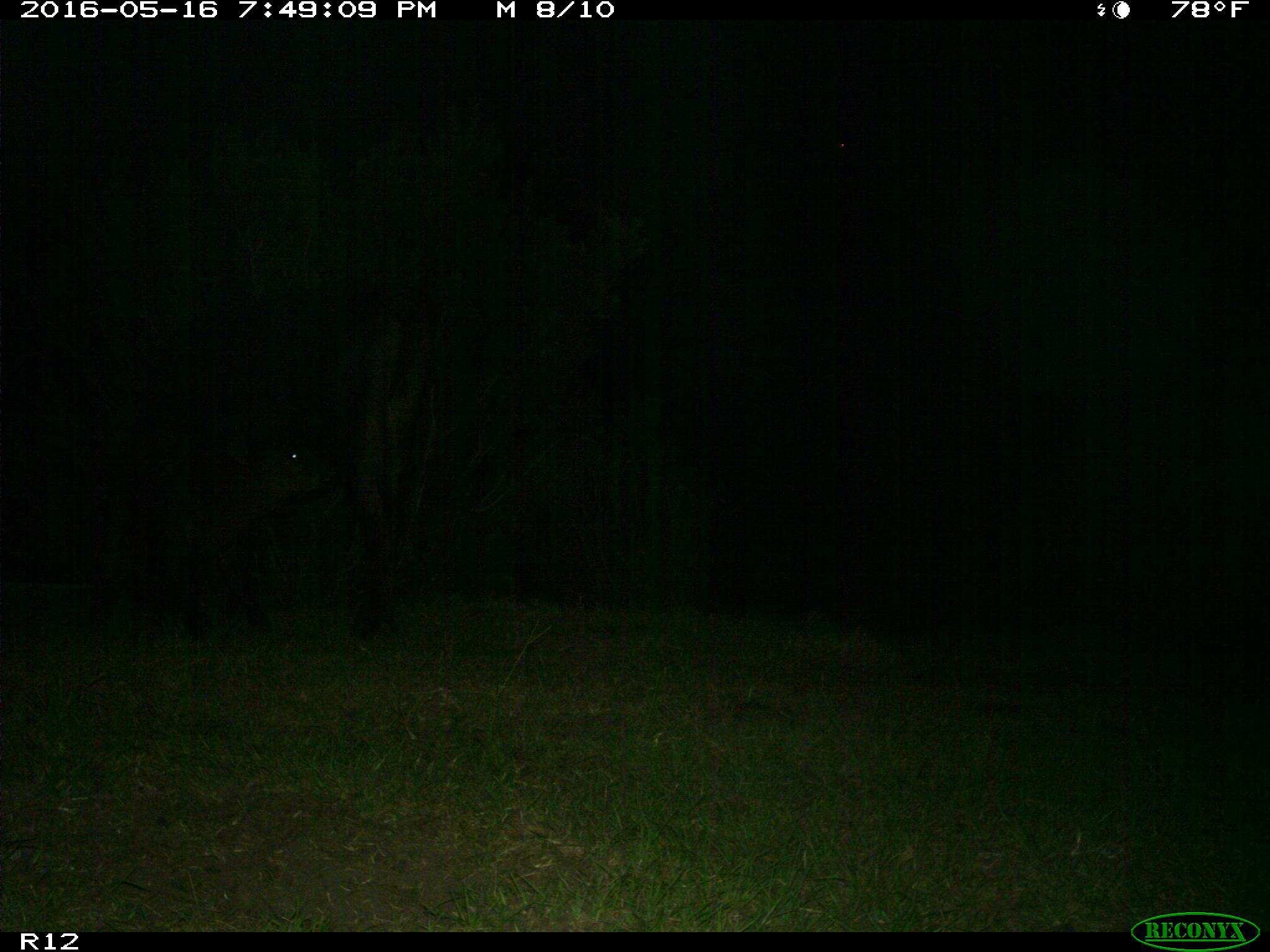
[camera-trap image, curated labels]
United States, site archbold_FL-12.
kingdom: Animalia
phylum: Chordata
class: Mammalia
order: Artiodactyla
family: Bovidae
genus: Bos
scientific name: Bos taurus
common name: domestic cow